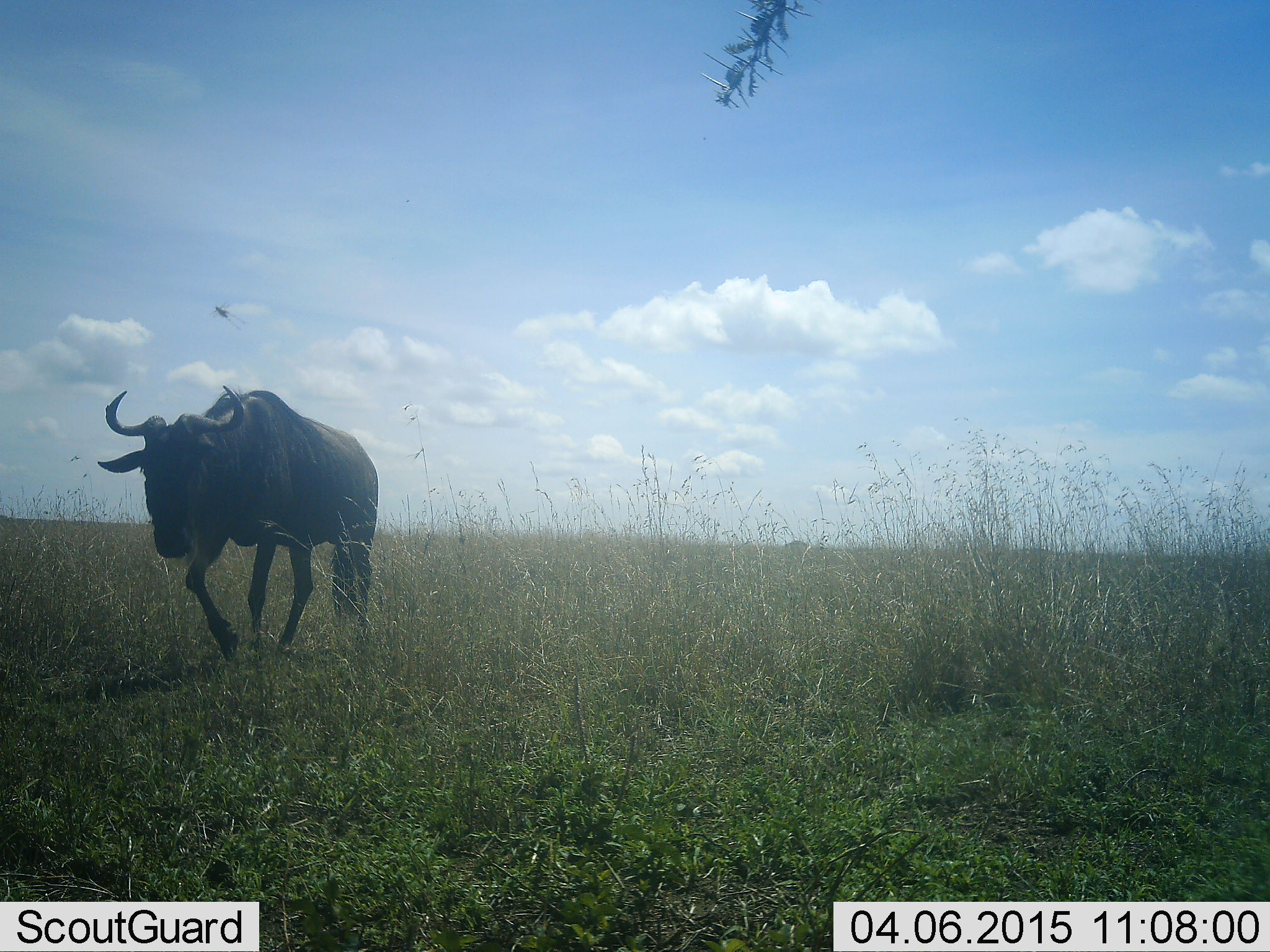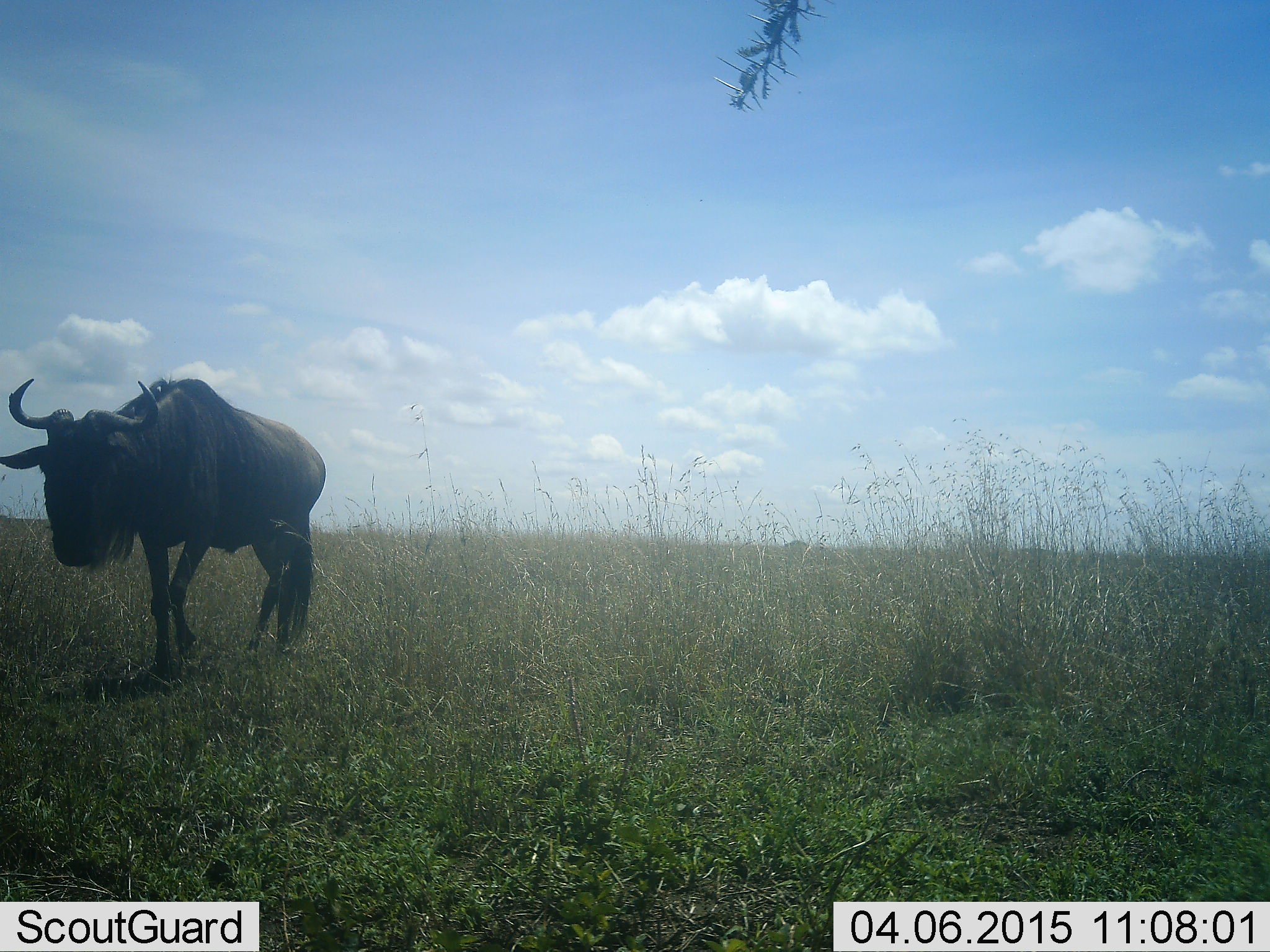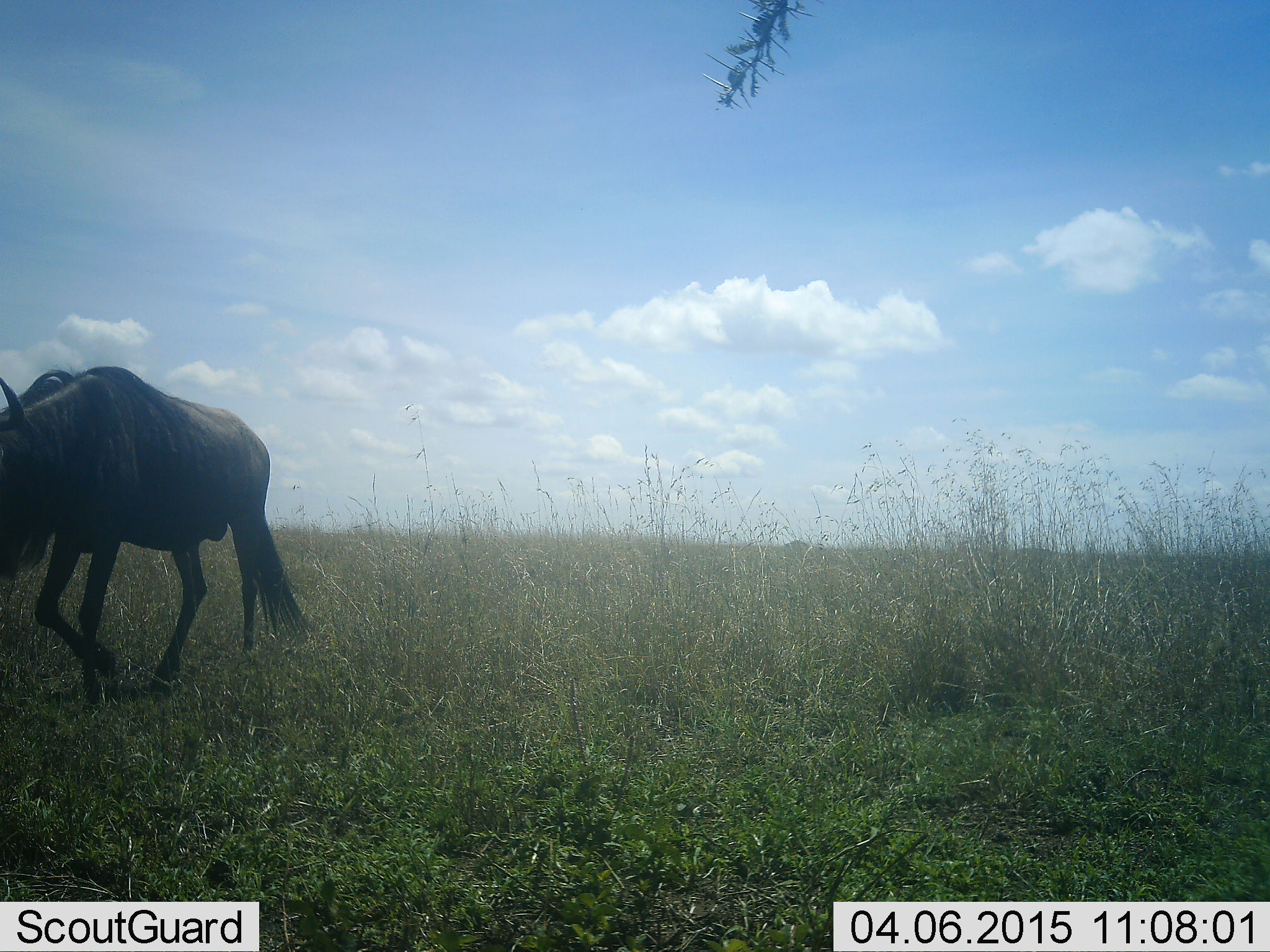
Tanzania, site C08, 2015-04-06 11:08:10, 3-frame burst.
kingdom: Animalia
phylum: Chordata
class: Mammalia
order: Artiodactyla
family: Bovidae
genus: Connochaetes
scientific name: Connochaetes taurinus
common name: blue wildebeest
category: wildebeest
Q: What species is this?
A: Wildebeest (blue wildebeest) (Connochaetes taurinus).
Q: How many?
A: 1.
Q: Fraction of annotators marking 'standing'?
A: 0%.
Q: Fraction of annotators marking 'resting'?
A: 0%.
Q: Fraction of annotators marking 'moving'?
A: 100%.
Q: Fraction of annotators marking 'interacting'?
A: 0%.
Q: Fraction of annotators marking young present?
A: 0%.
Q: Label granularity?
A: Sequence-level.